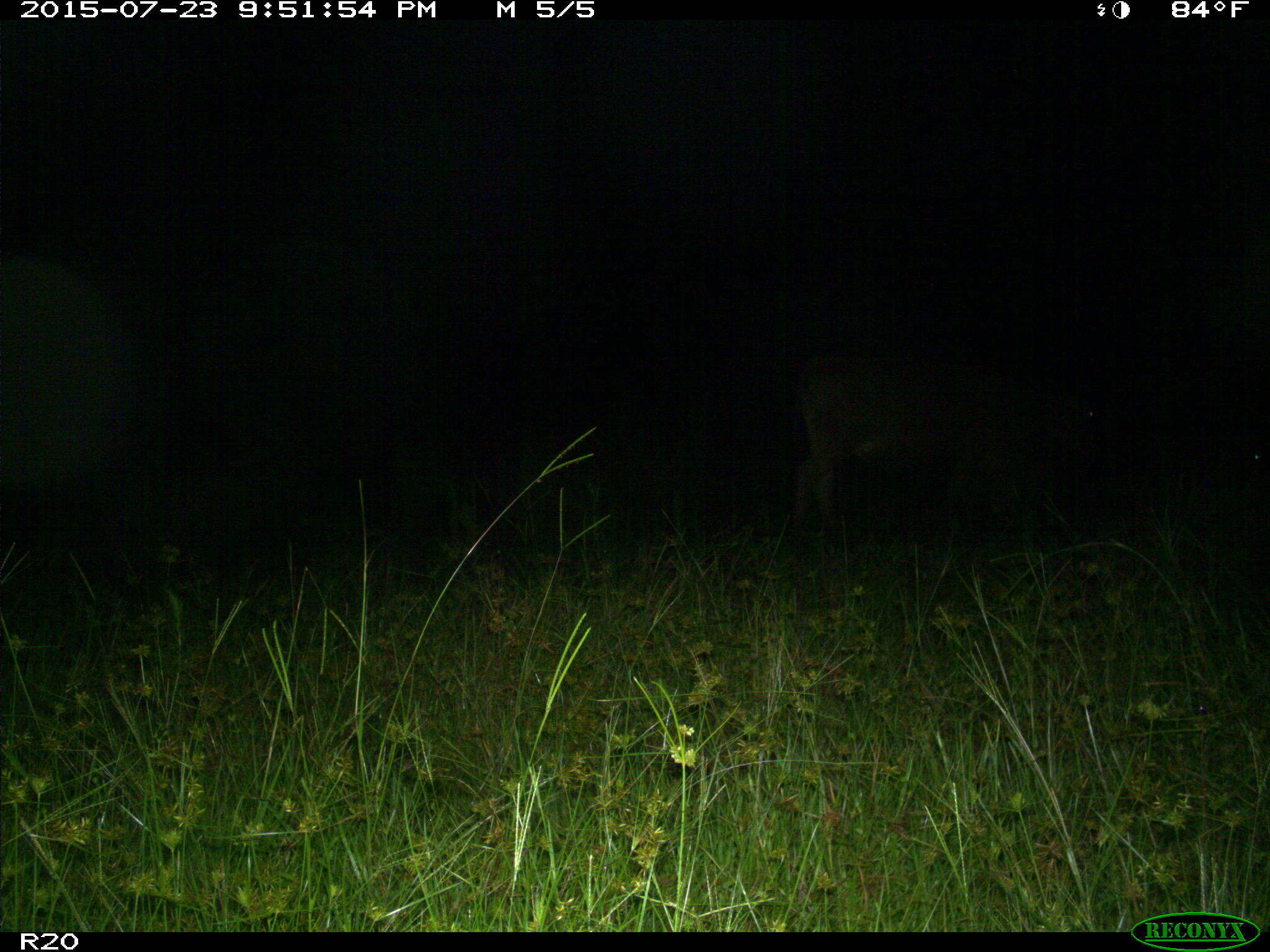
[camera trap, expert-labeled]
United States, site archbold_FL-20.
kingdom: Animalia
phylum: Chordata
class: Mammalia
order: Artiodactyla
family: Bovidae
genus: Bos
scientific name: Bos taurus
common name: domestic cow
Bos taurus (domestic cow).